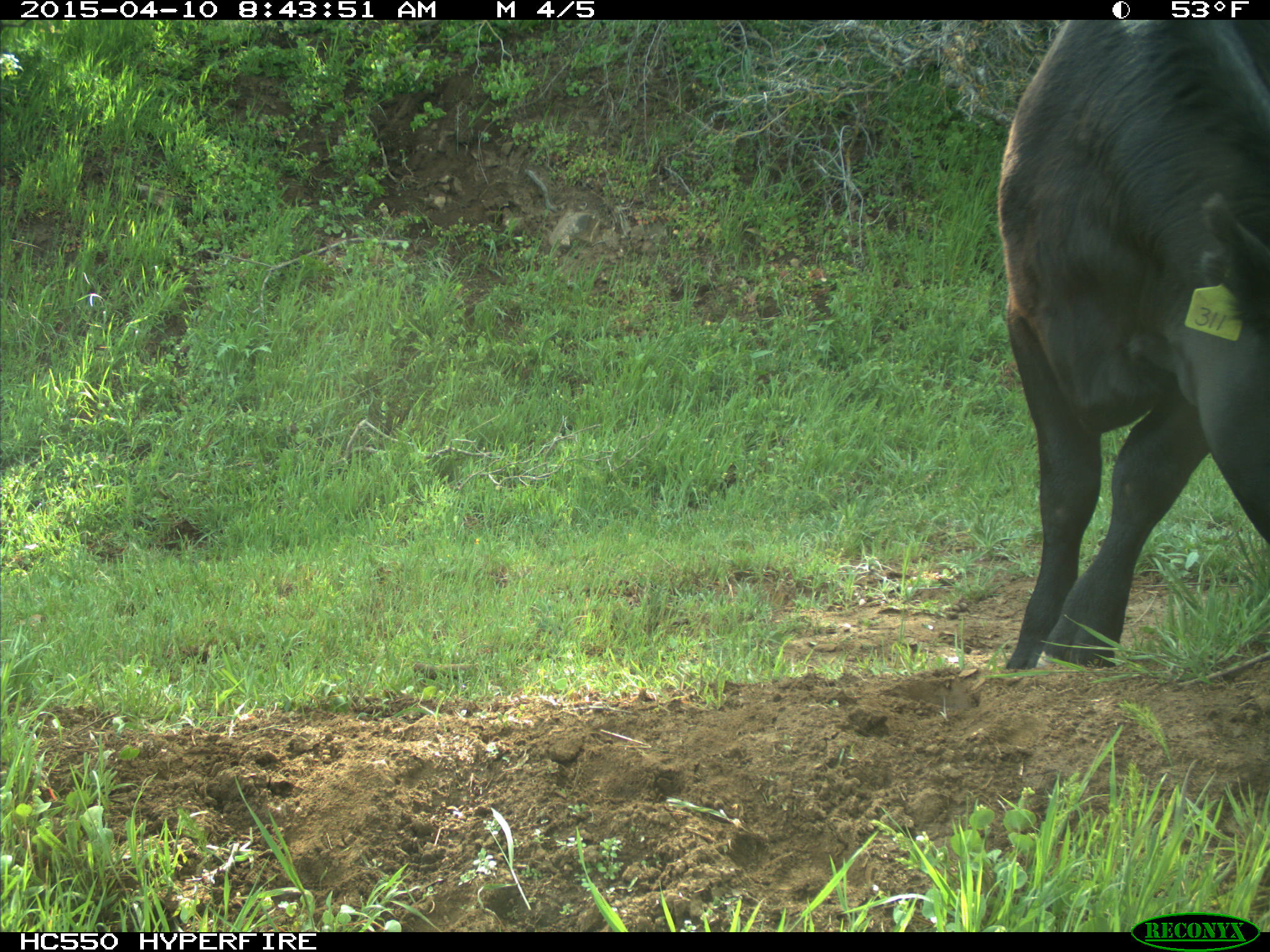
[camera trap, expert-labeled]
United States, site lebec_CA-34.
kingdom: Animalia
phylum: Chordata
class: Mammalia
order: Artiodactyla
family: Bovidae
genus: Bos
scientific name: Bos taurus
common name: domestic cow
Bos taurus (domestic cow).